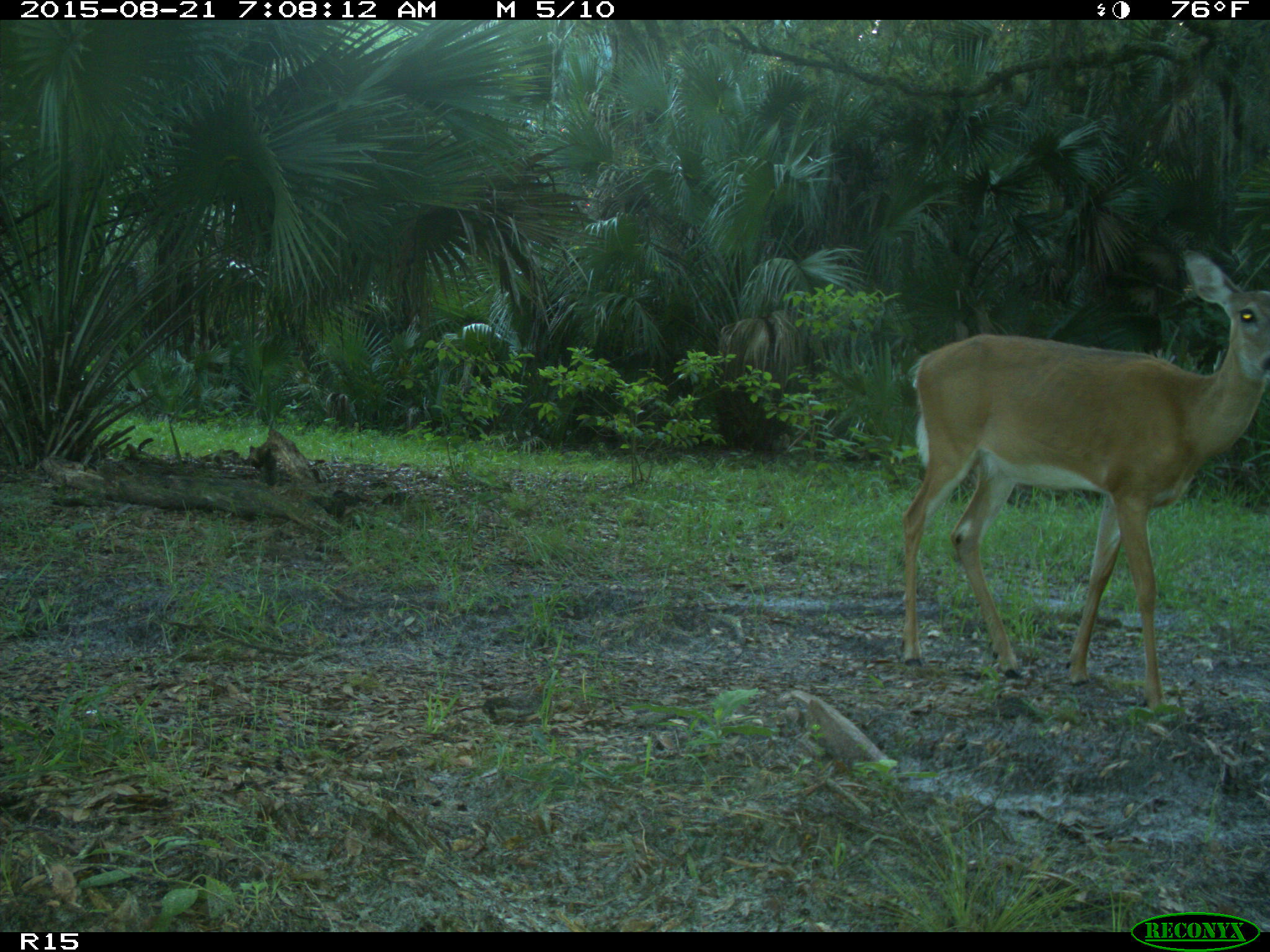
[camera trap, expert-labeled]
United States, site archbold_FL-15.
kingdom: Animalia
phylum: Chordata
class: Mammalia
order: Artiodactyla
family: Cervidae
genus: Odocoileus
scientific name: Odocoileus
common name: deer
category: unidentified deer